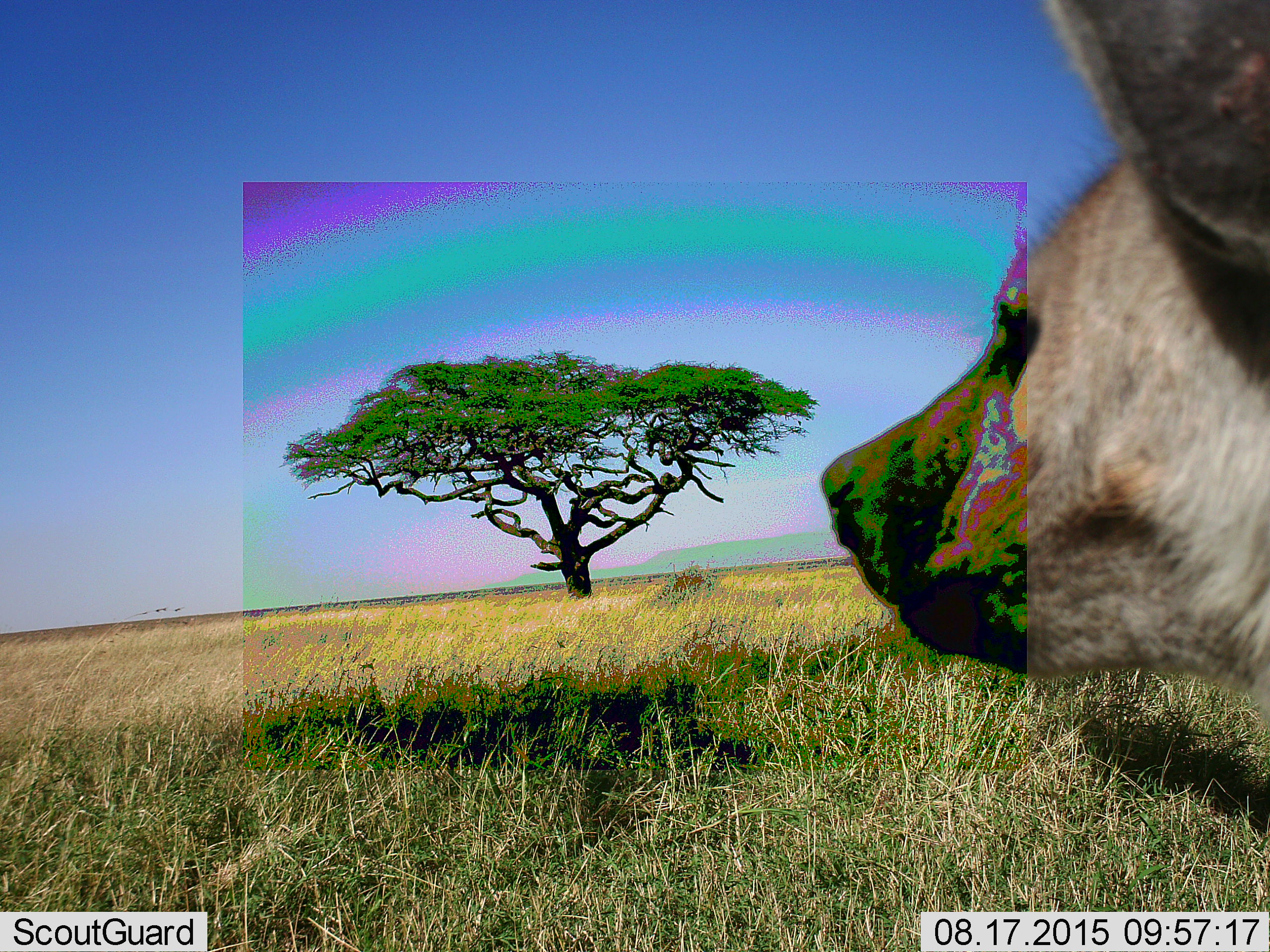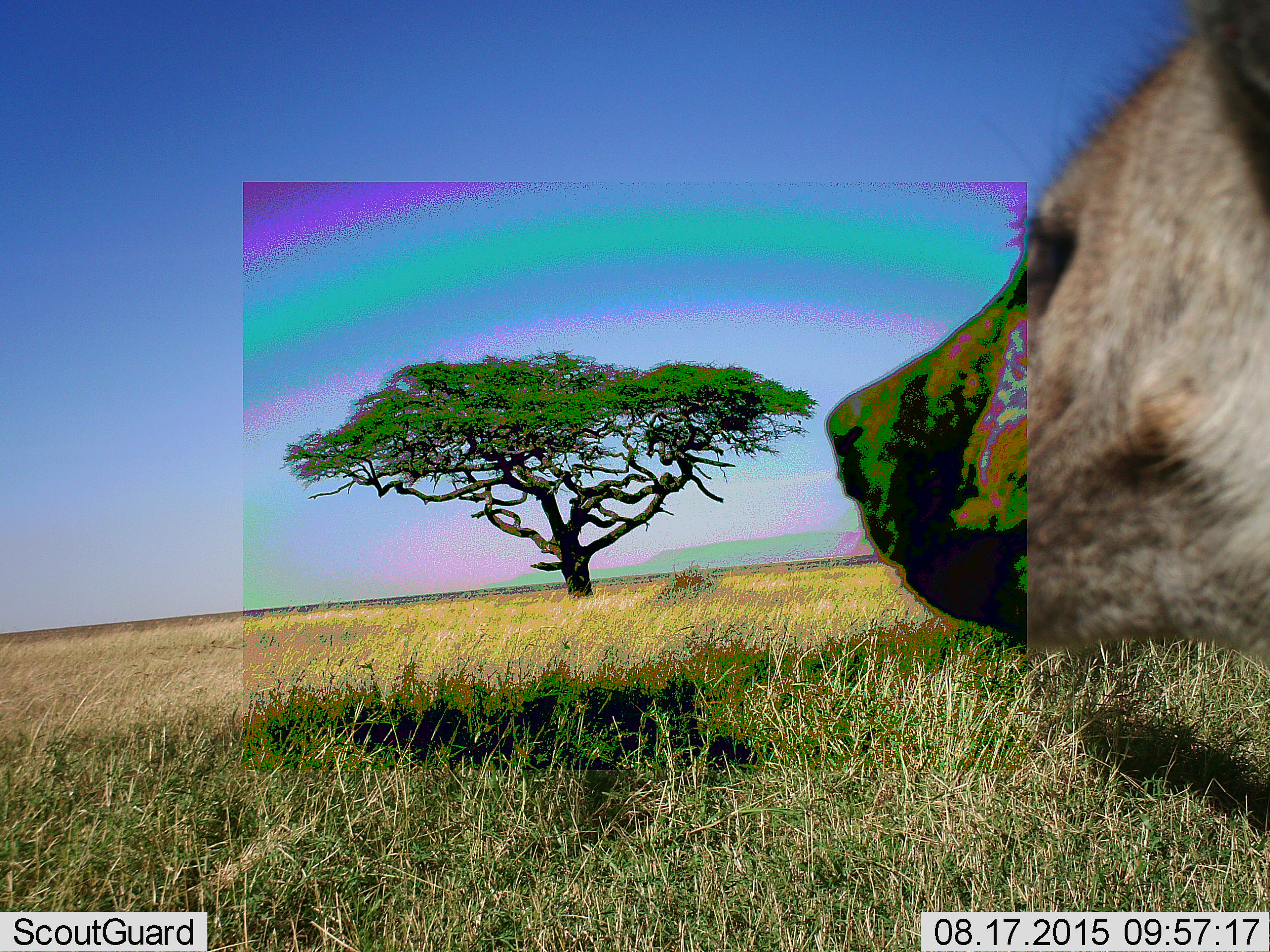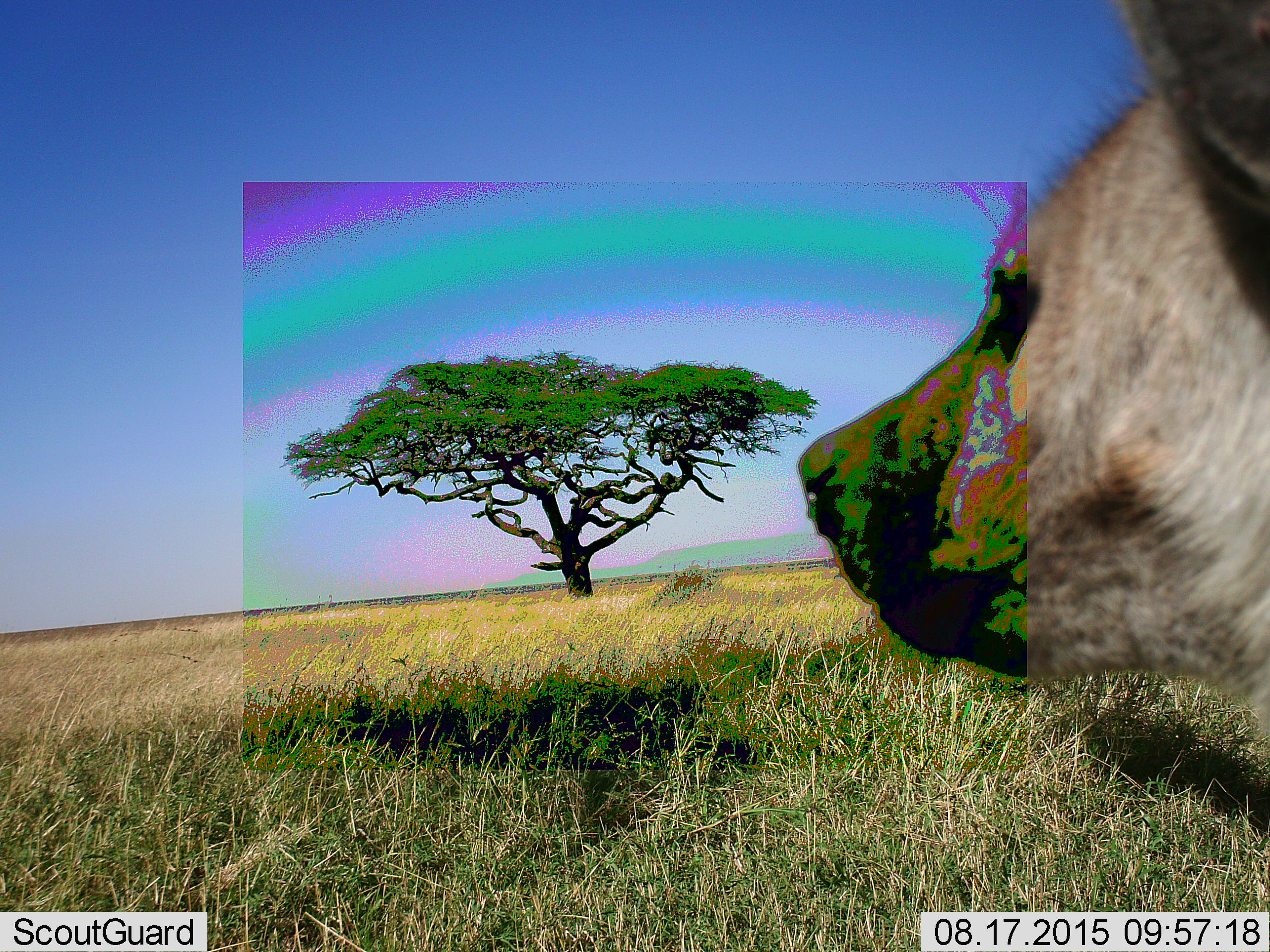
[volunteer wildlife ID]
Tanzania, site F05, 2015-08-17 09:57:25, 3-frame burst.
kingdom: Animalia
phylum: Chordata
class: Mammalia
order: Carnivora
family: Hyaenidae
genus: Parahyaena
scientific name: Parahyaena brunnea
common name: brown hyena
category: hyenabrown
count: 1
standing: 83%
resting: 0%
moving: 17%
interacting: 0%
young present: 0%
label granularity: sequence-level